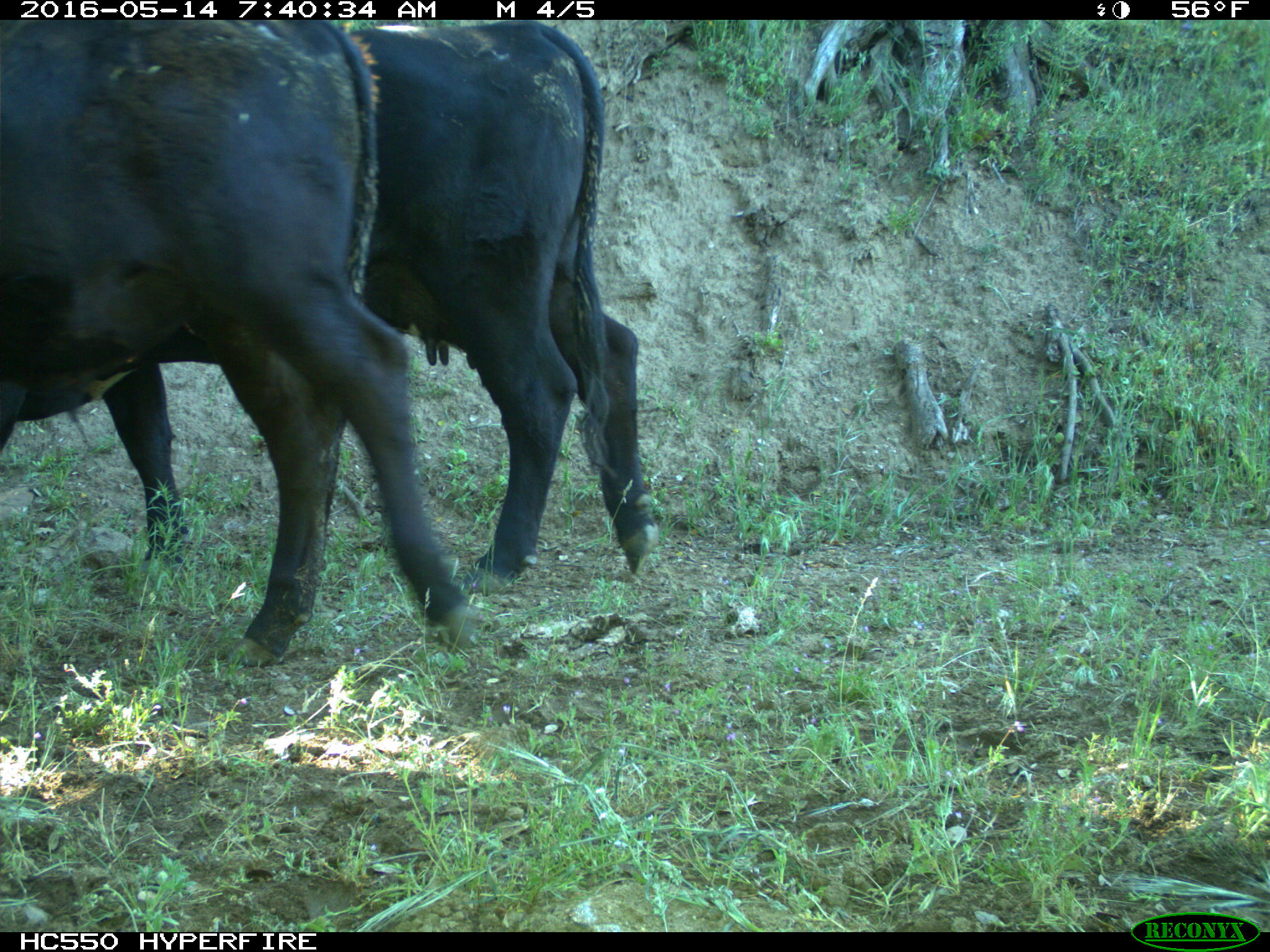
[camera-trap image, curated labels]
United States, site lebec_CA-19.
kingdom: Animalia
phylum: Chordata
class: Mammalia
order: Artiodactyla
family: Bovidae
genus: Bos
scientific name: Bos taurus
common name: domestic cow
Bos taurus (domestic cow).